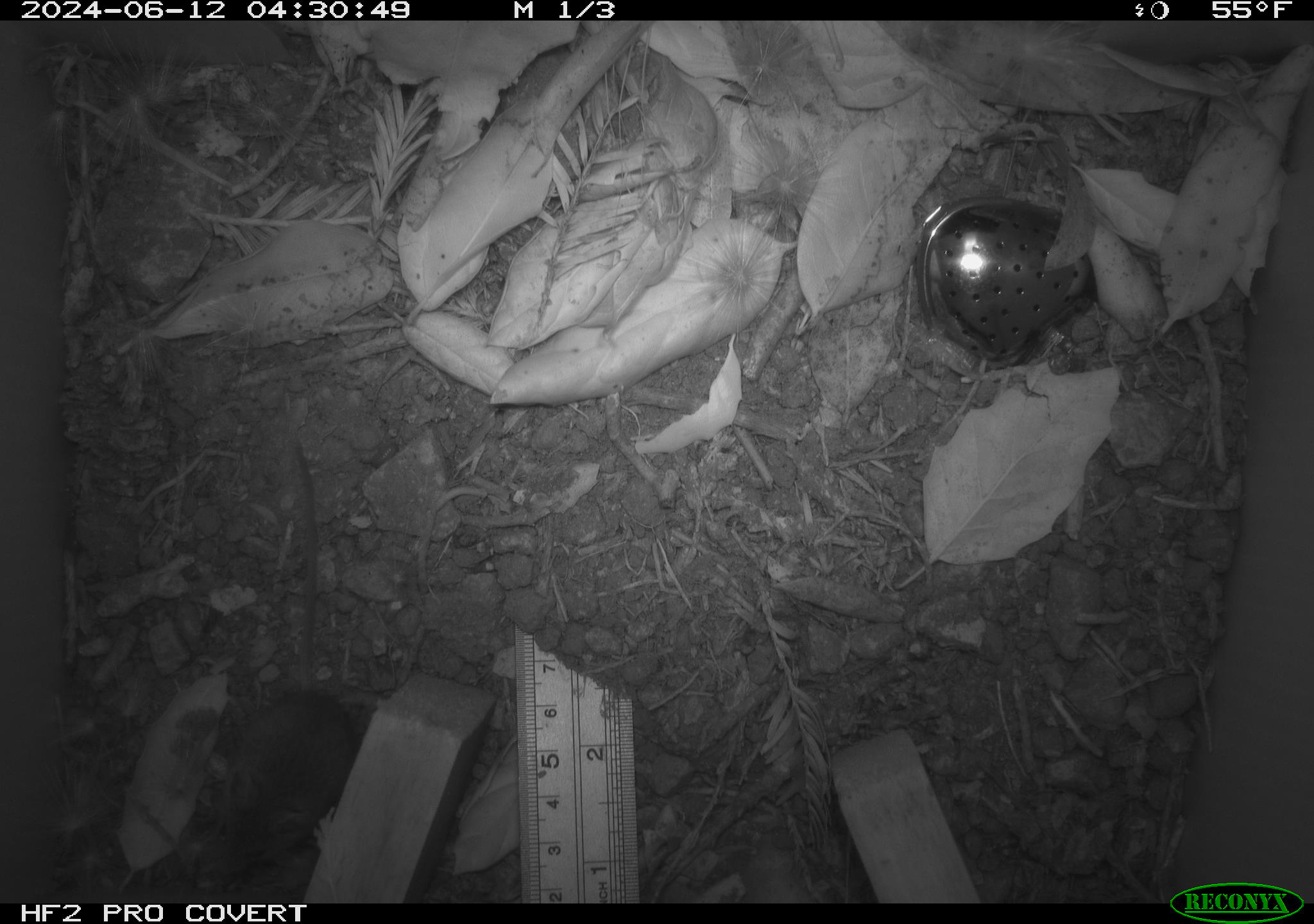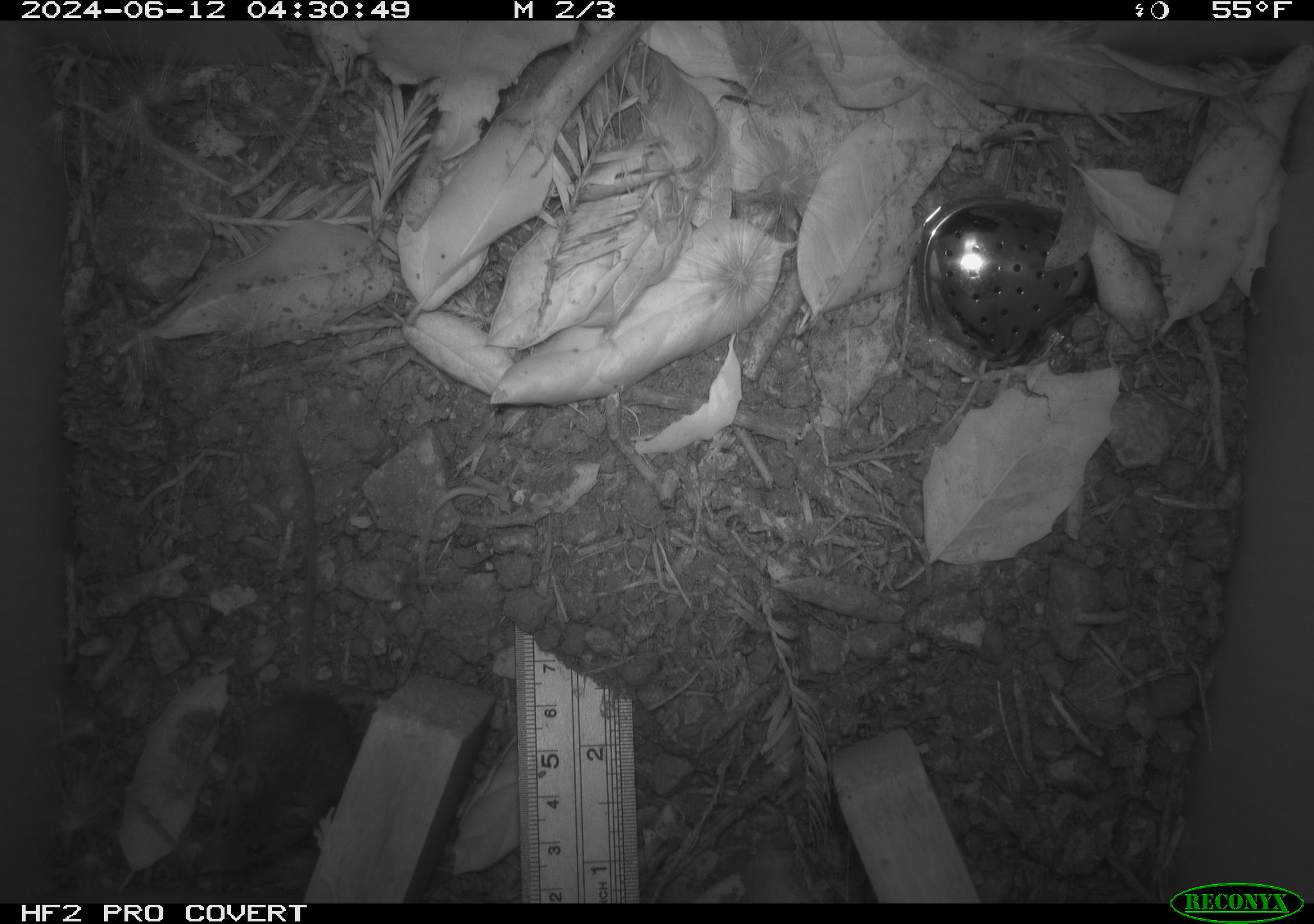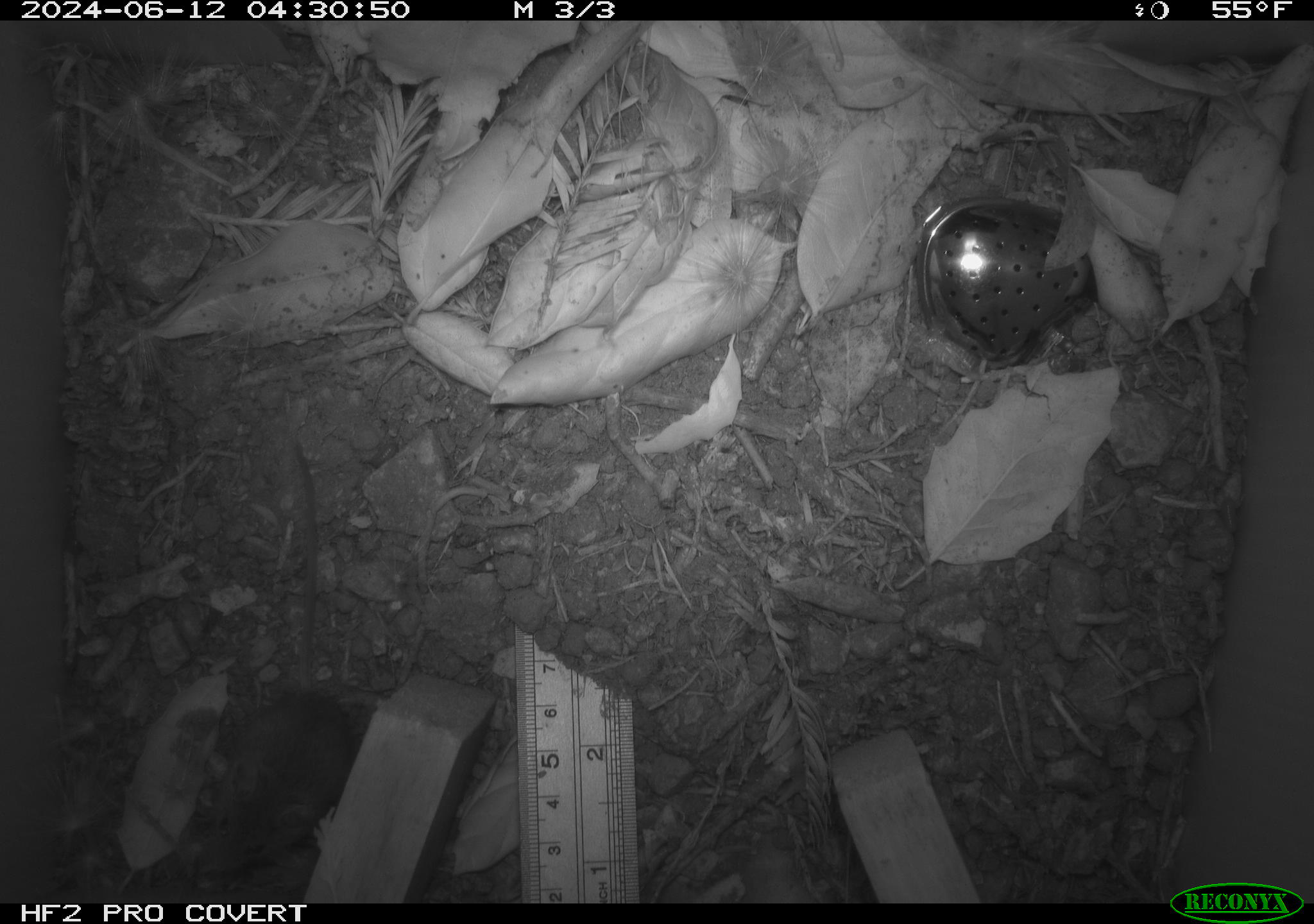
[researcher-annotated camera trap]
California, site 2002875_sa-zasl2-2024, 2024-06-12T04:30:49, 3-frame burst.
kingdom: Animalia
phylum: Chordata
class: Mammalia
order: Rodentia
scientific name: Rodentia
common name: rodent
Rodent (Rodentia).